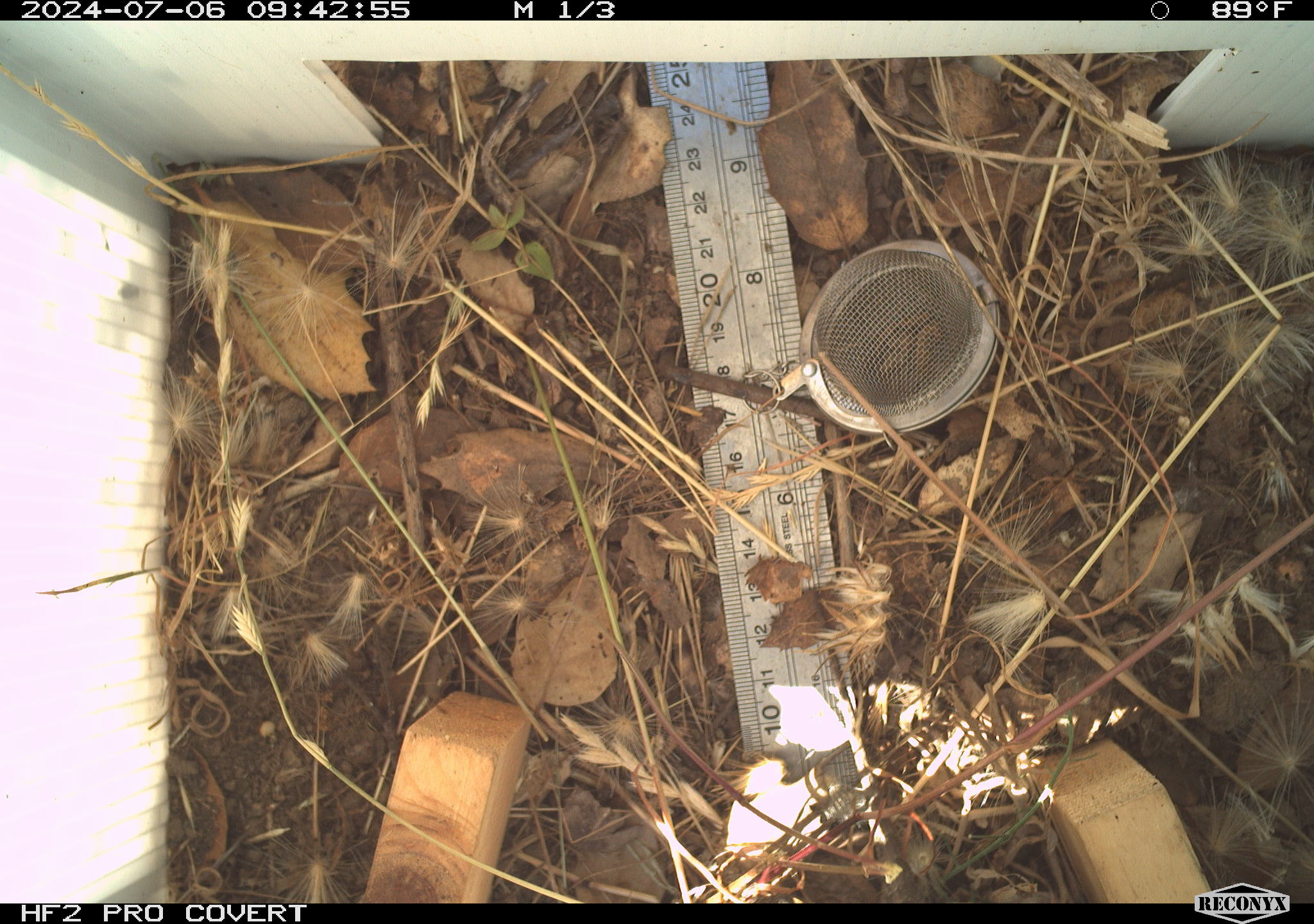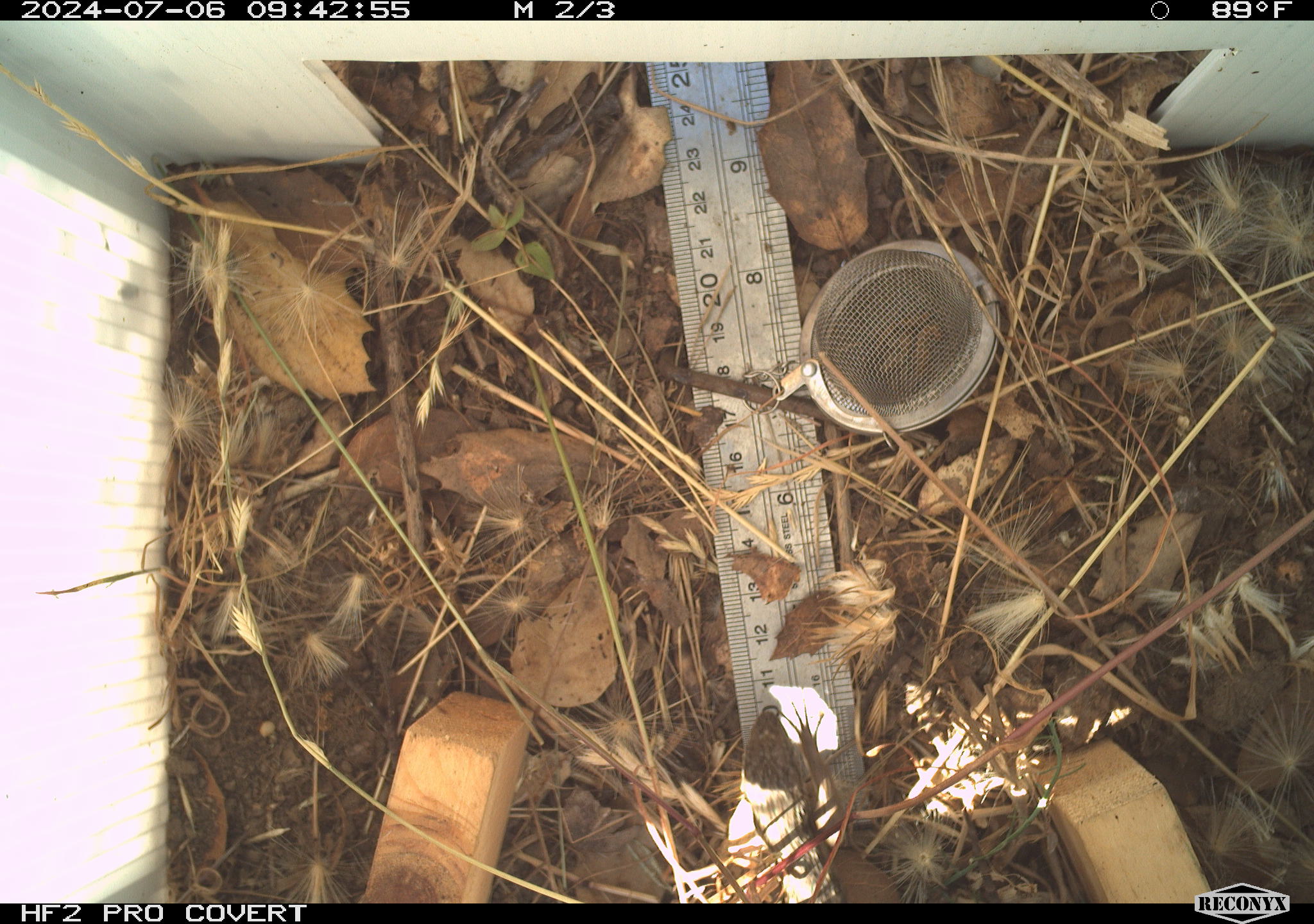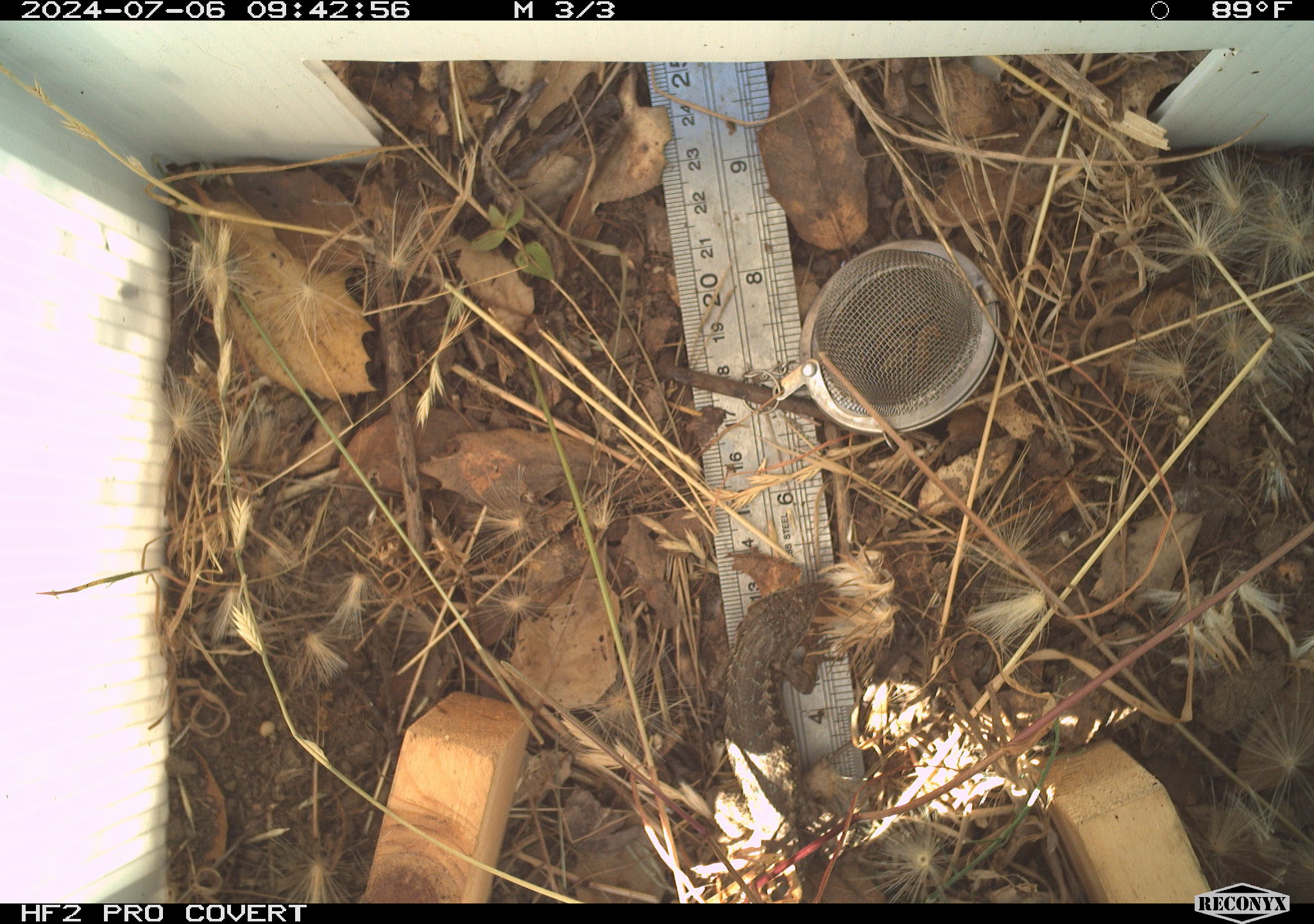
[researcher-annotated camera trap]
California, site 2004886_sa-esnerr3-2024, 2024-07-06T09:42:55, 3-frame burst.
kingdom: Animalia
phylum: Chordata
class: Reptilia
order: Squamata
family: Phrynosomatidae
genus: Sceloporus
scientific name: Sceloporus occidentalis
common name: western fence lizard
Western fence lizard (Sceloporus occidentalis).